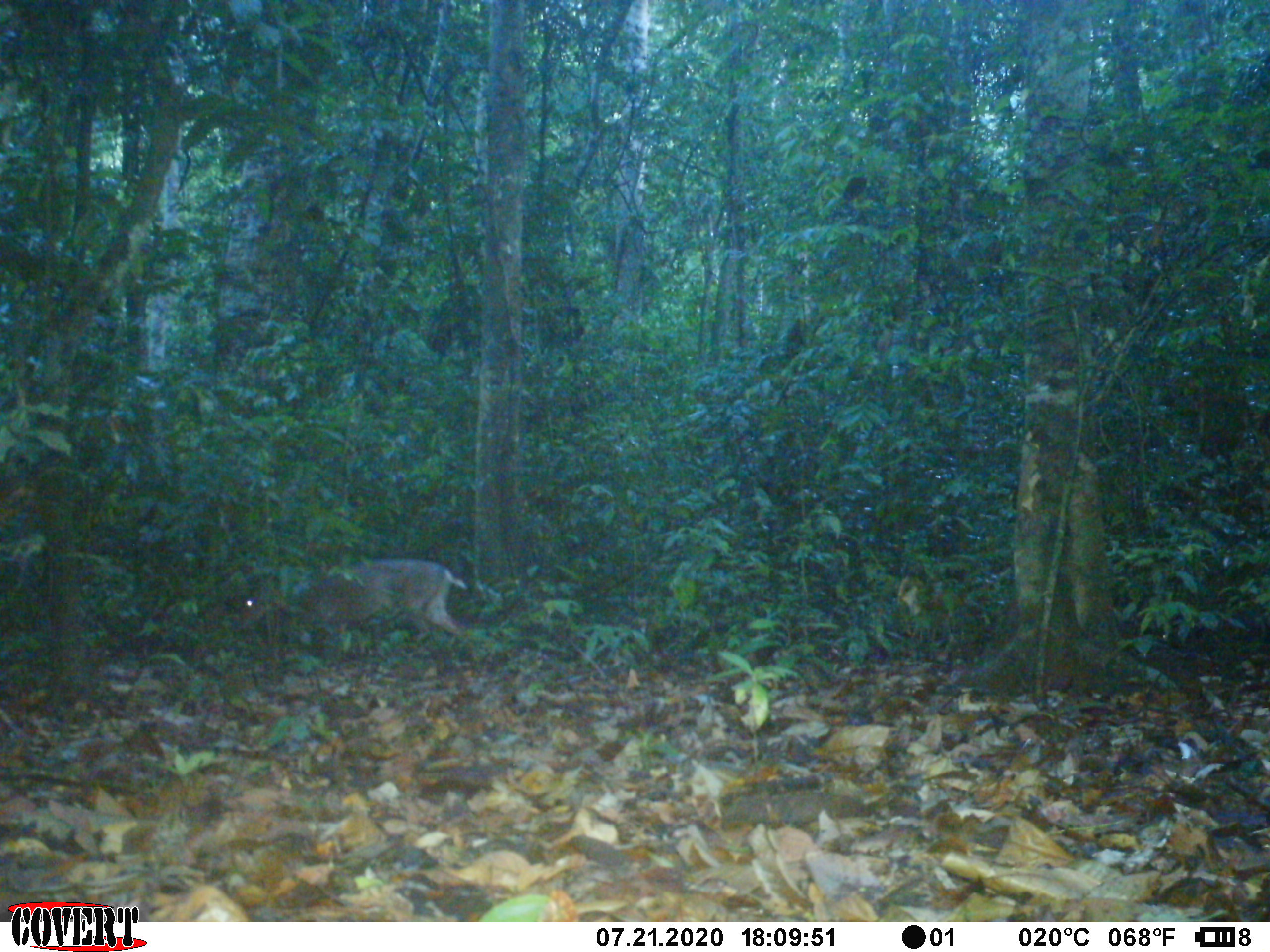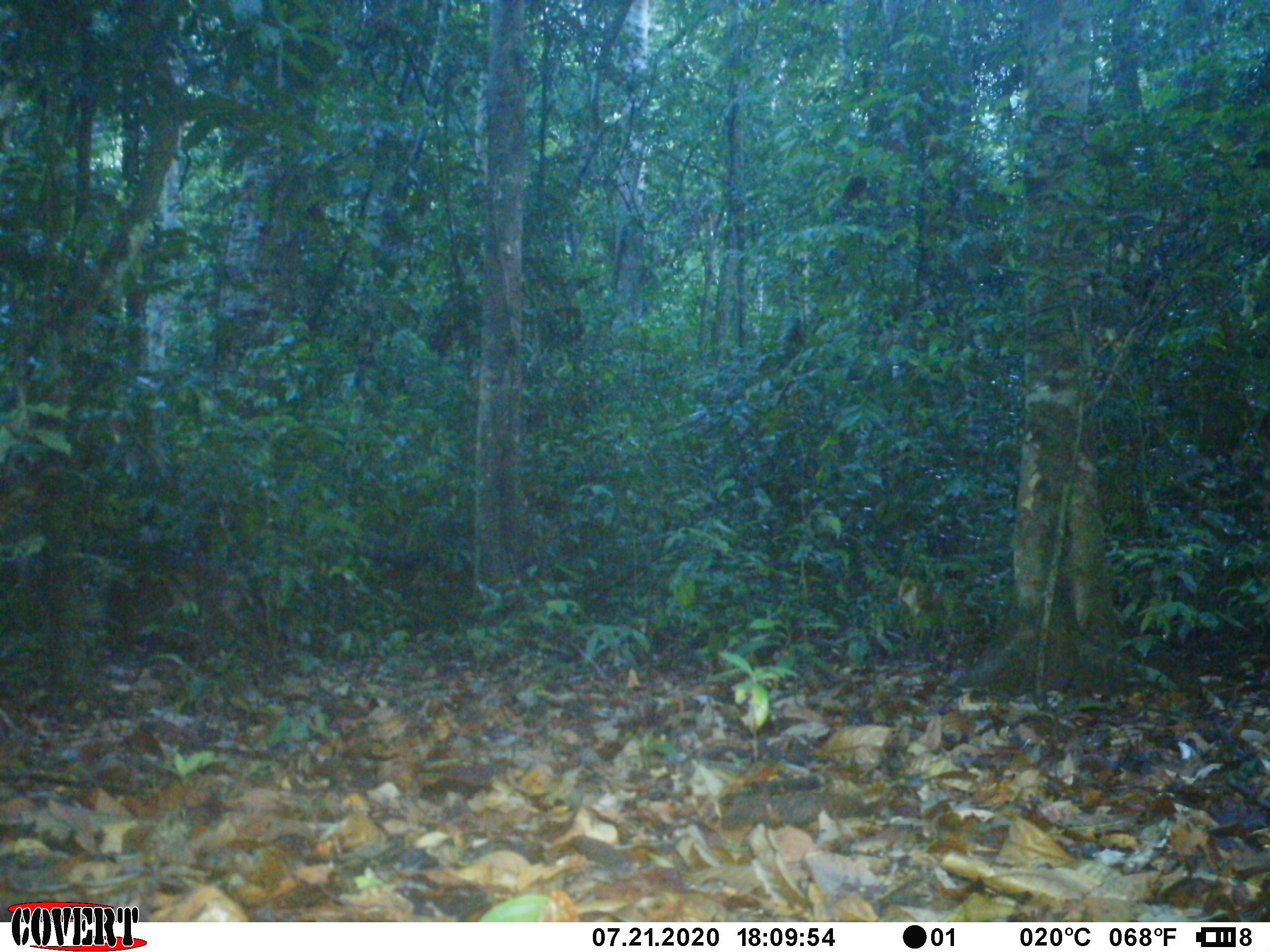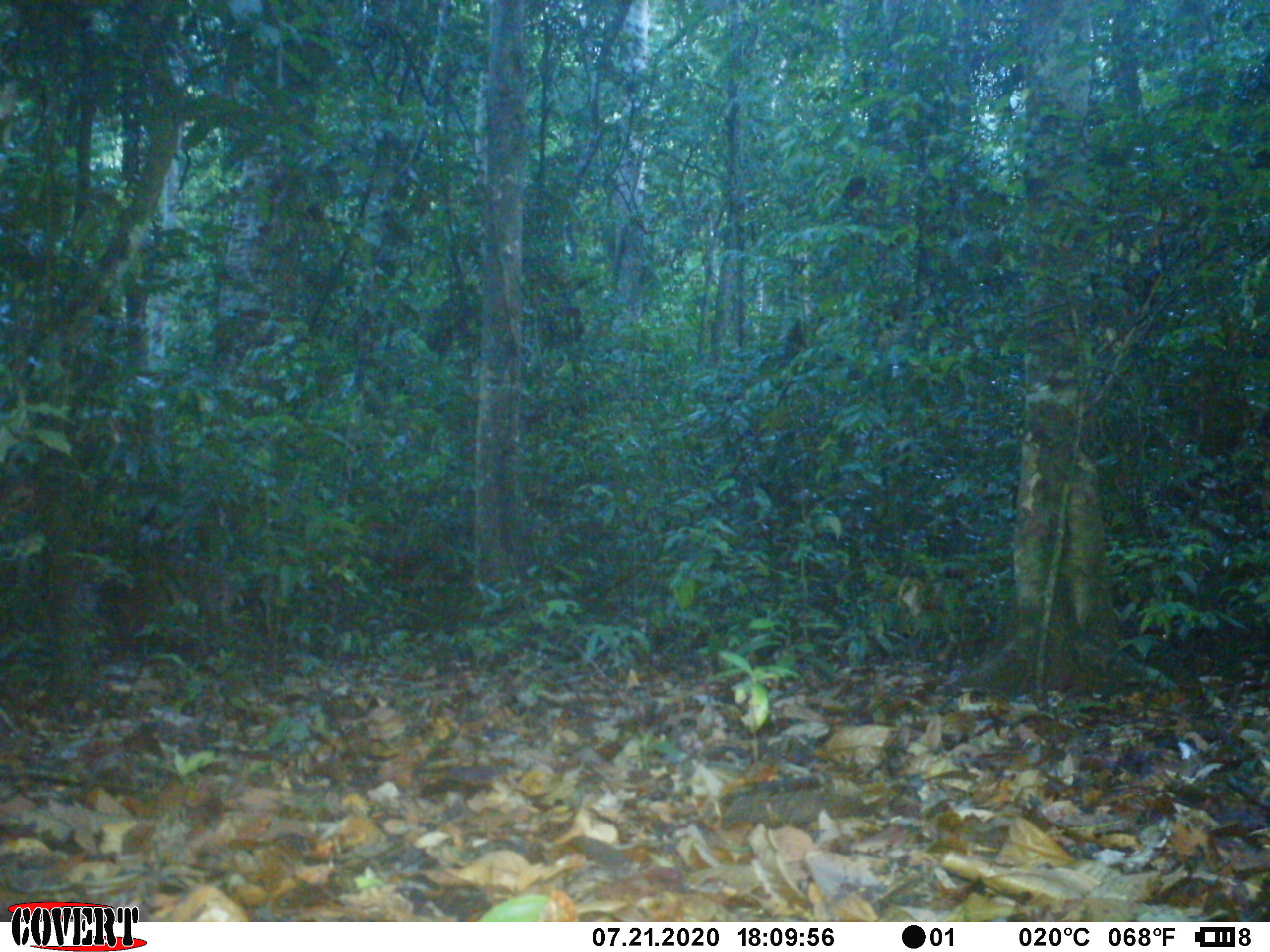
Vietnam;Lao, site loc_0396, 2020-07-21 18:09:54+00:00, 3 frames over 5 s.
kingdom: Animalia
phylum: Chordata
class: Mammalia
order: Artiodactyla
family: Cervidae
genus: Muntiacus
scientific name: Muntiacus vuquangensis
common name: large-antlered muntjac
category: large antlered muntjac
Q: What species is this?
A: Large antlered muntjac (large-antlered muntjac) (Muntiacus vuquangensis).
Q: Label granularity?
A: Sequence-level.